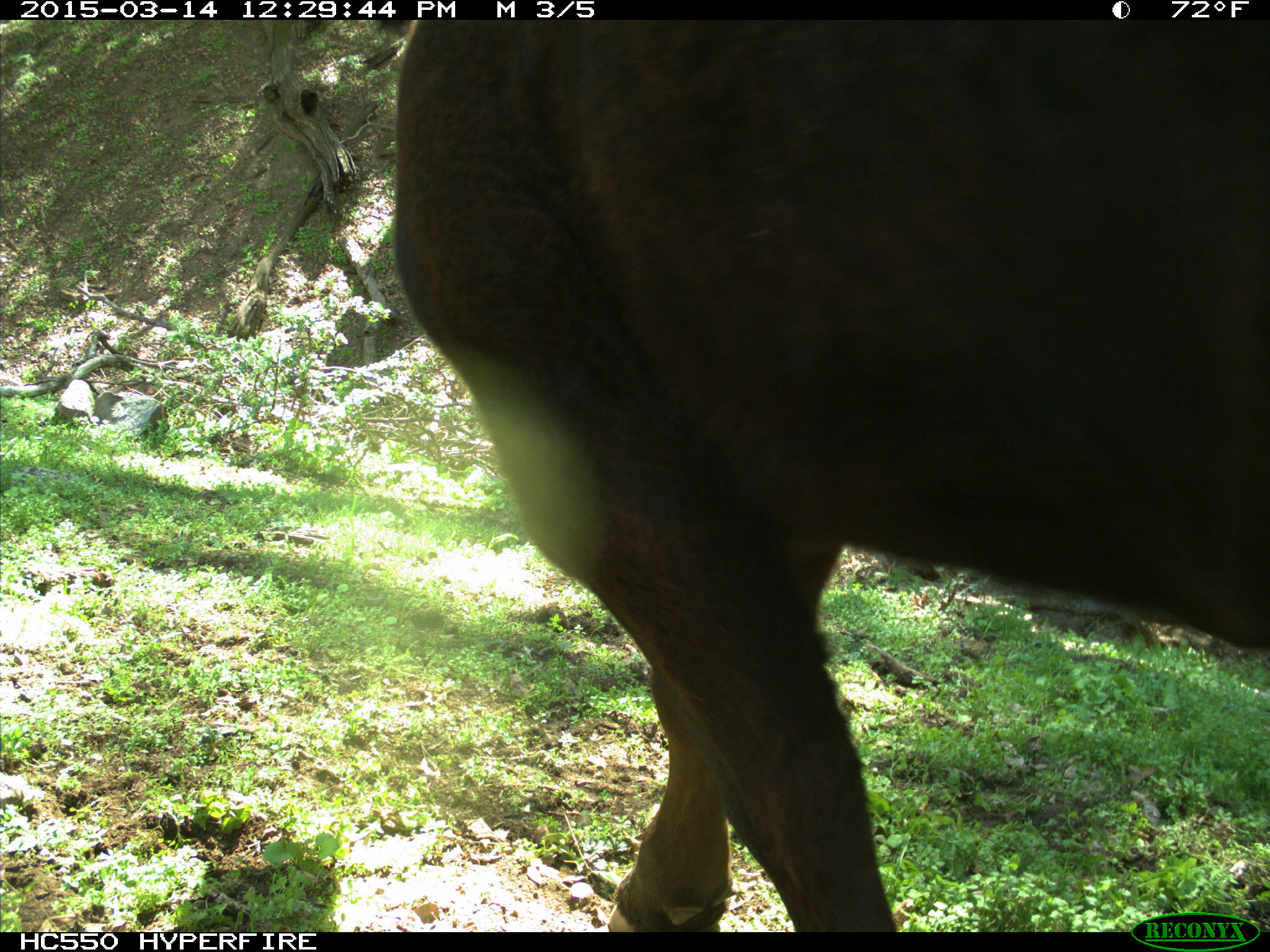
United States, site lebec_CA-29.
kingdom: Animalia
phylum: Chordata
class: Mammalia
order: Artiodactyla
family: Bovidae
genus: Bos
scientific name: Bos taurus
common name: domestic cow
Bos taurus (domestic cow).